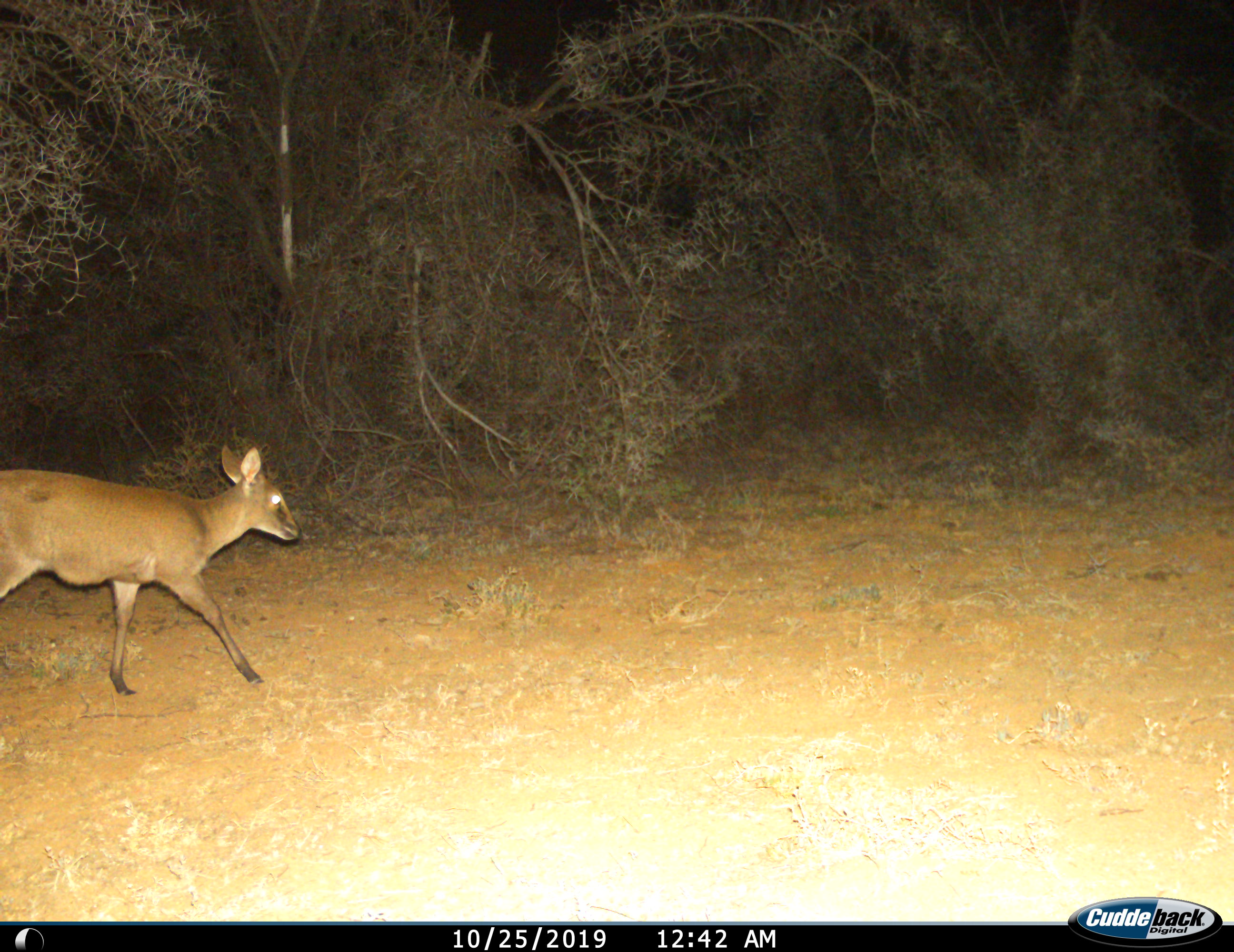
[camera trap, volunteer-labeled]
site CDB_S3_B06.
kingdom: Animalia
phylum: Chordata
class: Mammalia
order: Artiodactyla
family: Bovidae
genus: Sylvicapra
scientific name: Sylvicapra grimmia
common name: common duiker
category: duikercommongrey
Duikercommongrey (common duiker) (Sylvicapra grimmia), count 1. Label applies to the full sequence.